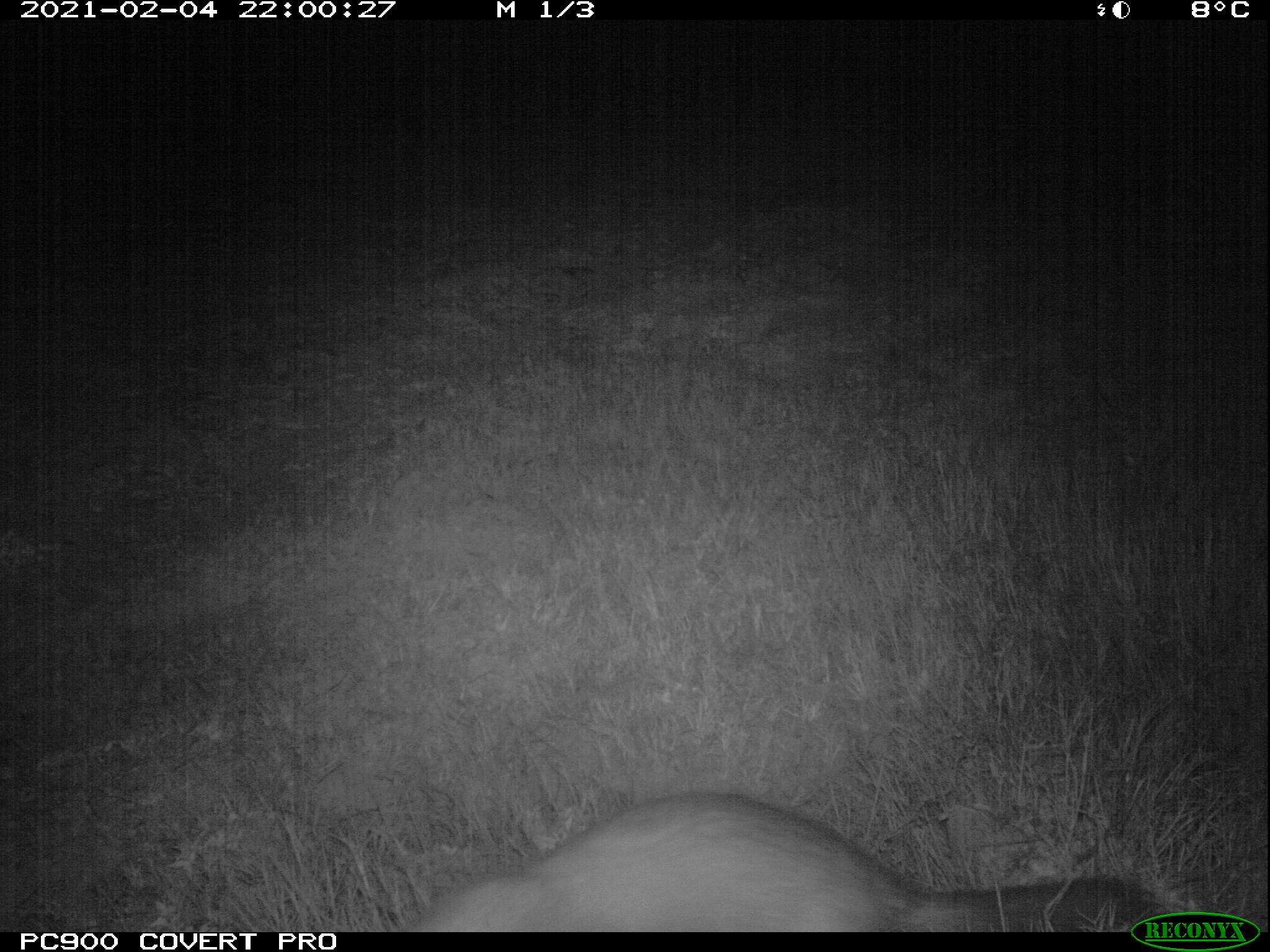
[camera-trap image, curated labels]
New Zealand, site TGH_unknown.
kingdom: Animalia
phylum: Chordata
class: Mammalia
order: Carnivora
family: Mustelidae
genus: Mustela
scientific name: Mustela furo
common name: ferret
Ferret (Mustela furo).